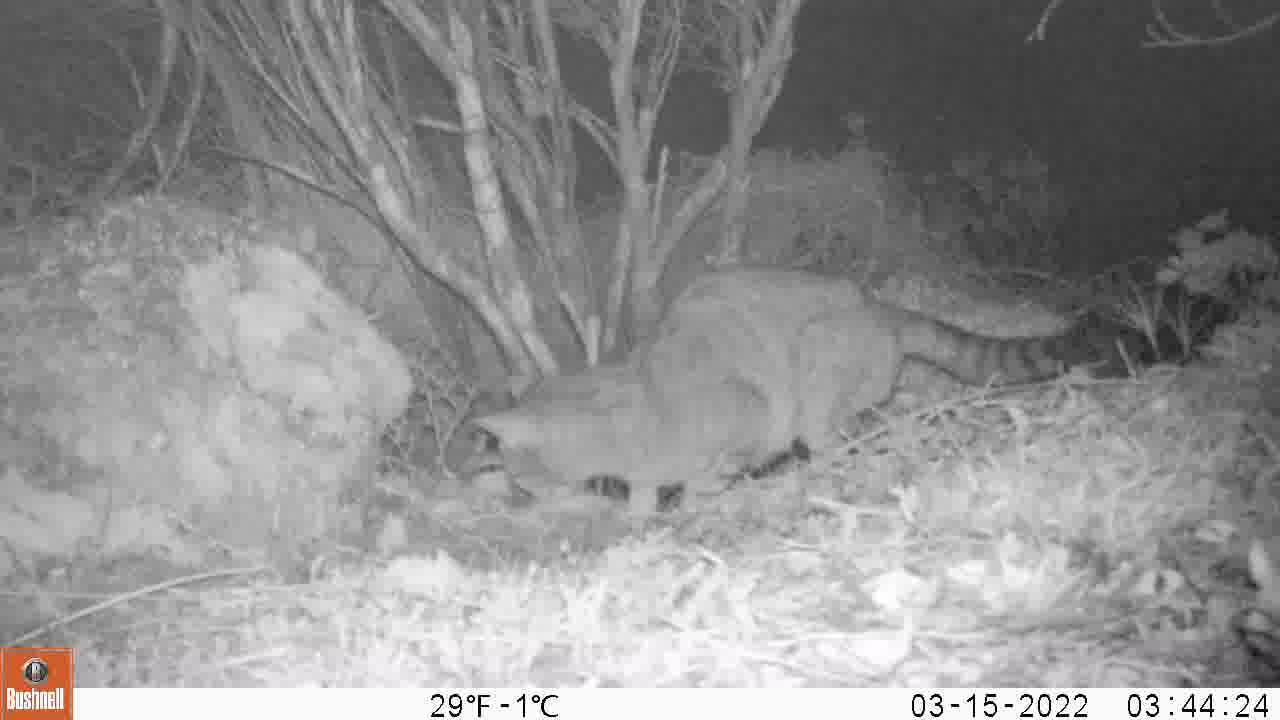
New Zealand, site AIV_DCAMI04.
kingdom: Animalia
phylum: Chordata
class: Mammalia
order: Carnivora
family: Felidae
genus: Felis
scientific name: Felis catus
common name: domestic cat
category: cat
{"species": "cat (domestic cat) (Felis catus)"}